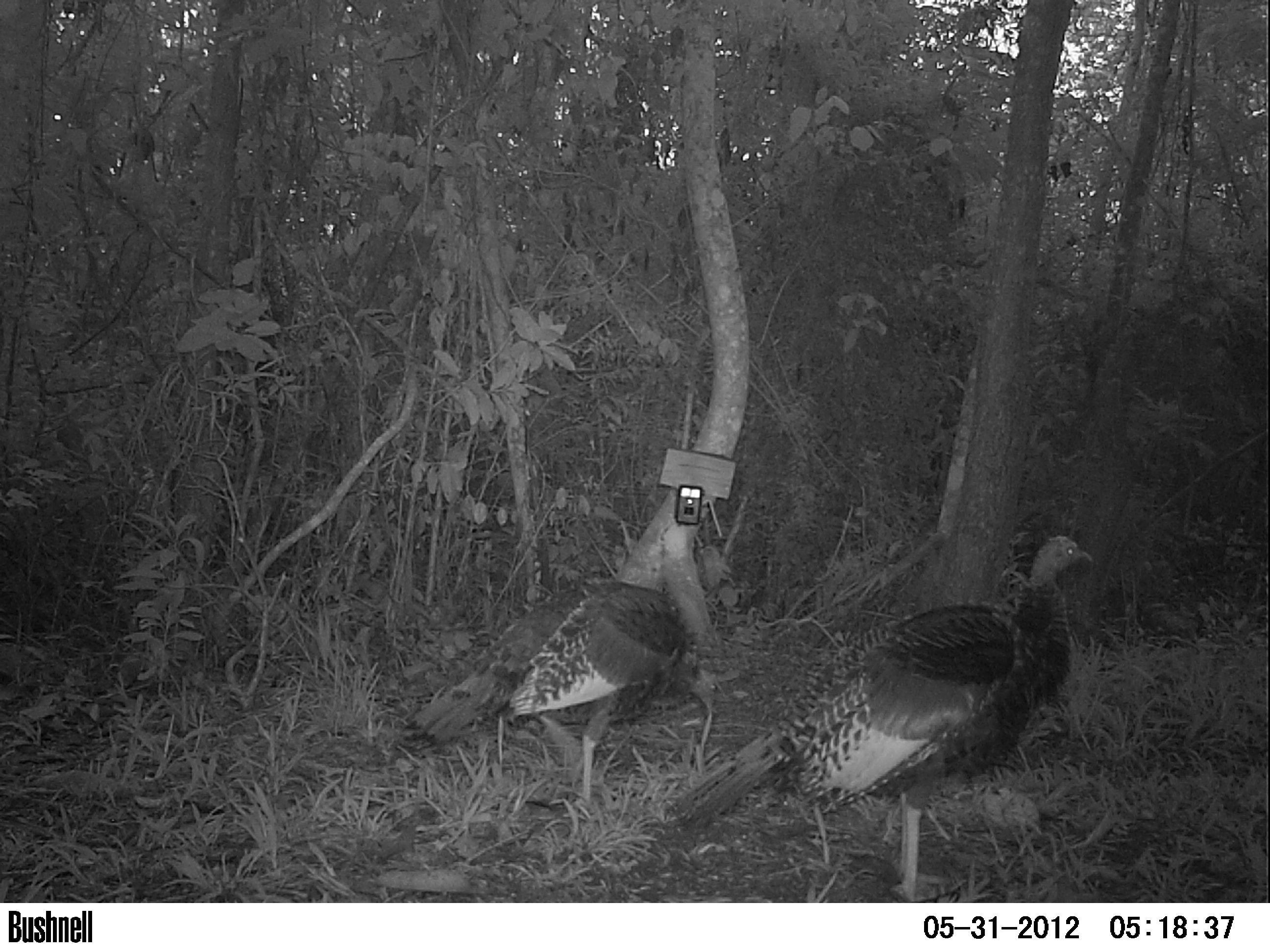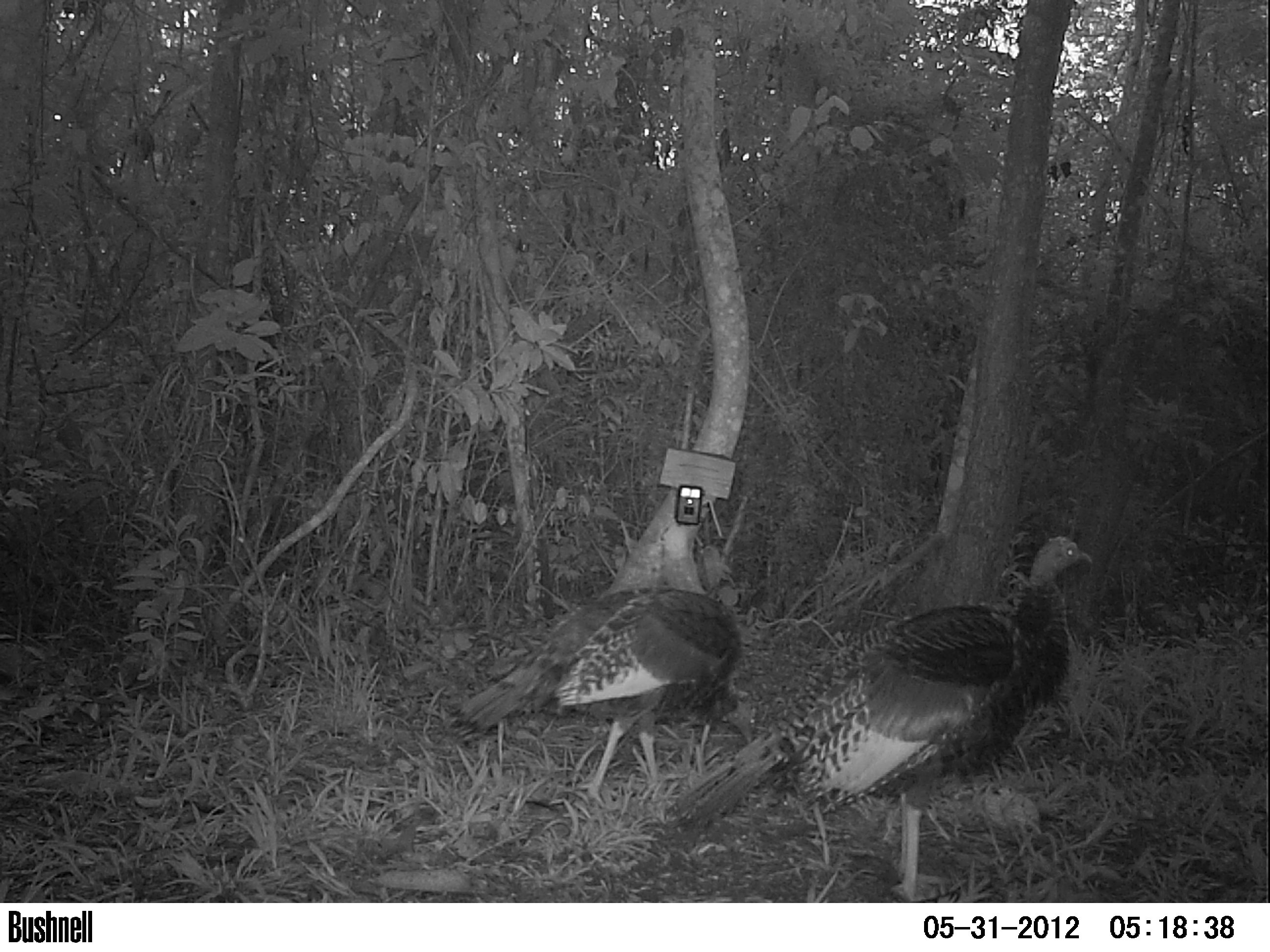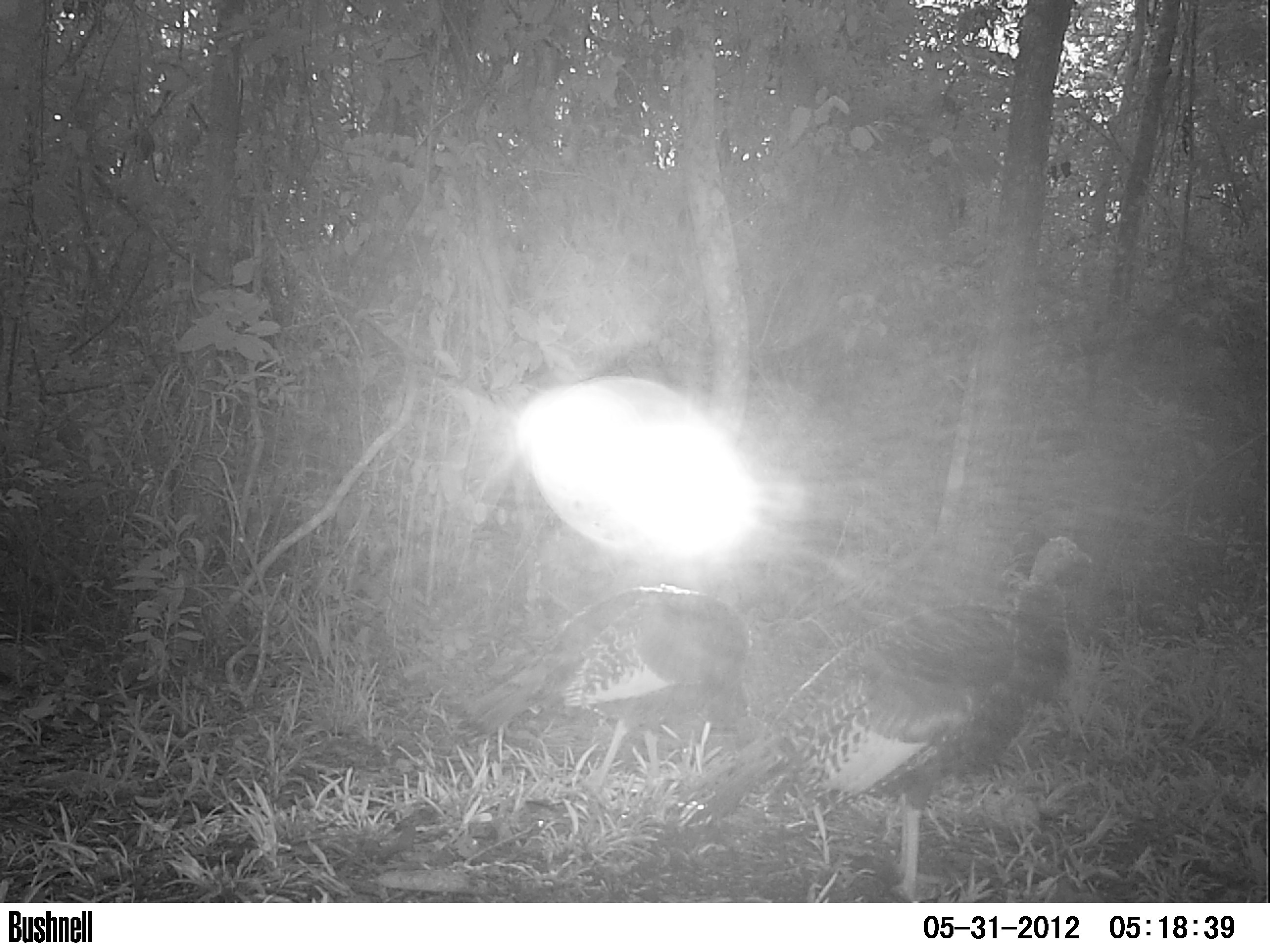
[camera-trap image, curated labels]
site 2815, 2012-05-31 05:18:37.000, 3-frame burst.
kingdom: Animalia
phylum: Chordata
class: Aves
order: Galliformes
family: Phasianidae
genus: Meleagris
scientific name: Meleagris ocellata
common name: ocellated turkey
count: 1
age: adult